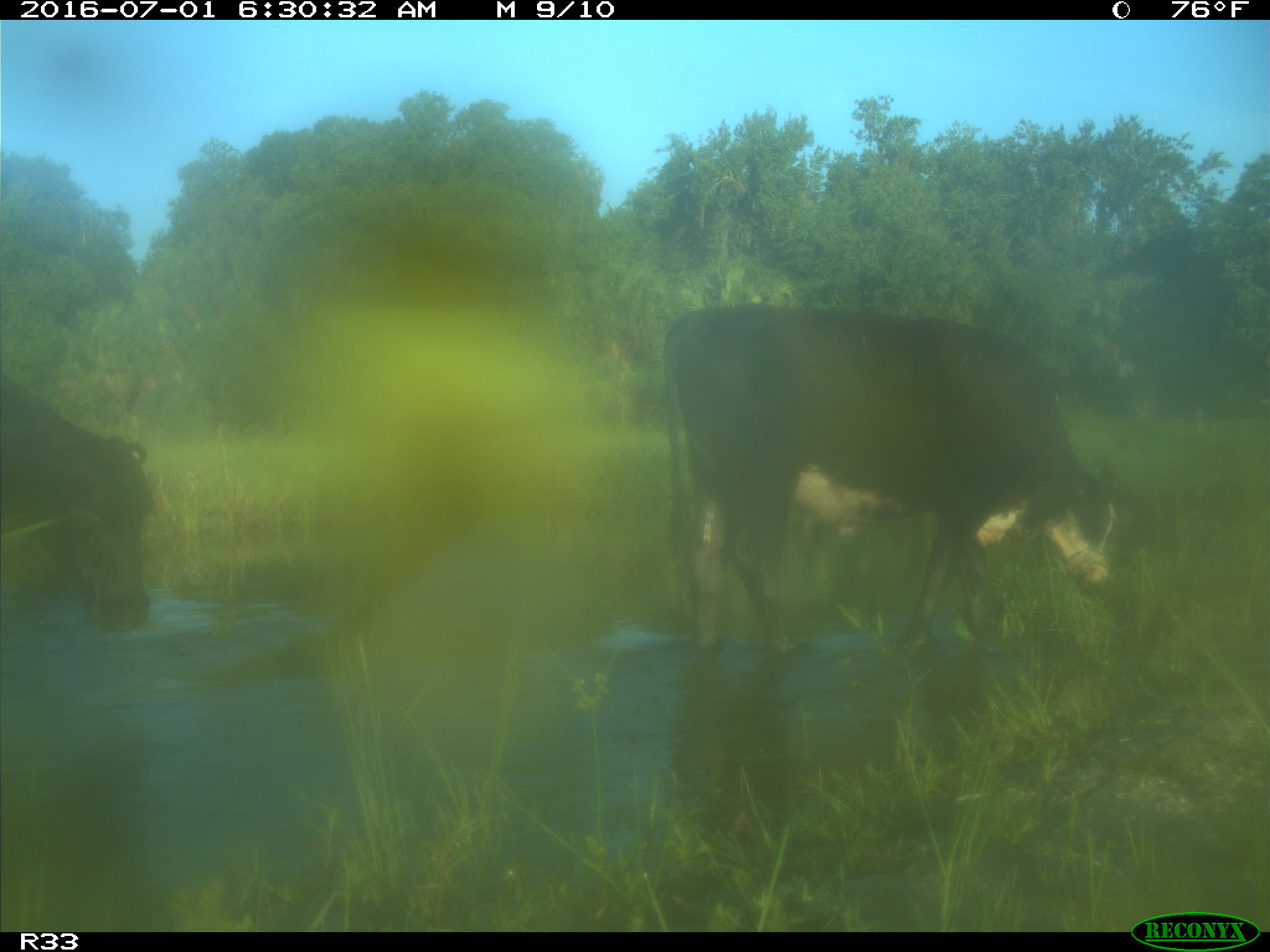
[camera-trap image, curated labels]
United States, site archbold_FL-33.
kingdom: Animalia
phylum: Chordata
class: Mammalia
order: Artiodactyla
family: Bovidae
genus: Bos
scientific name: Bos taurus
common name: domestic cow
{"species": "Bos taurus (domestic cow)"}